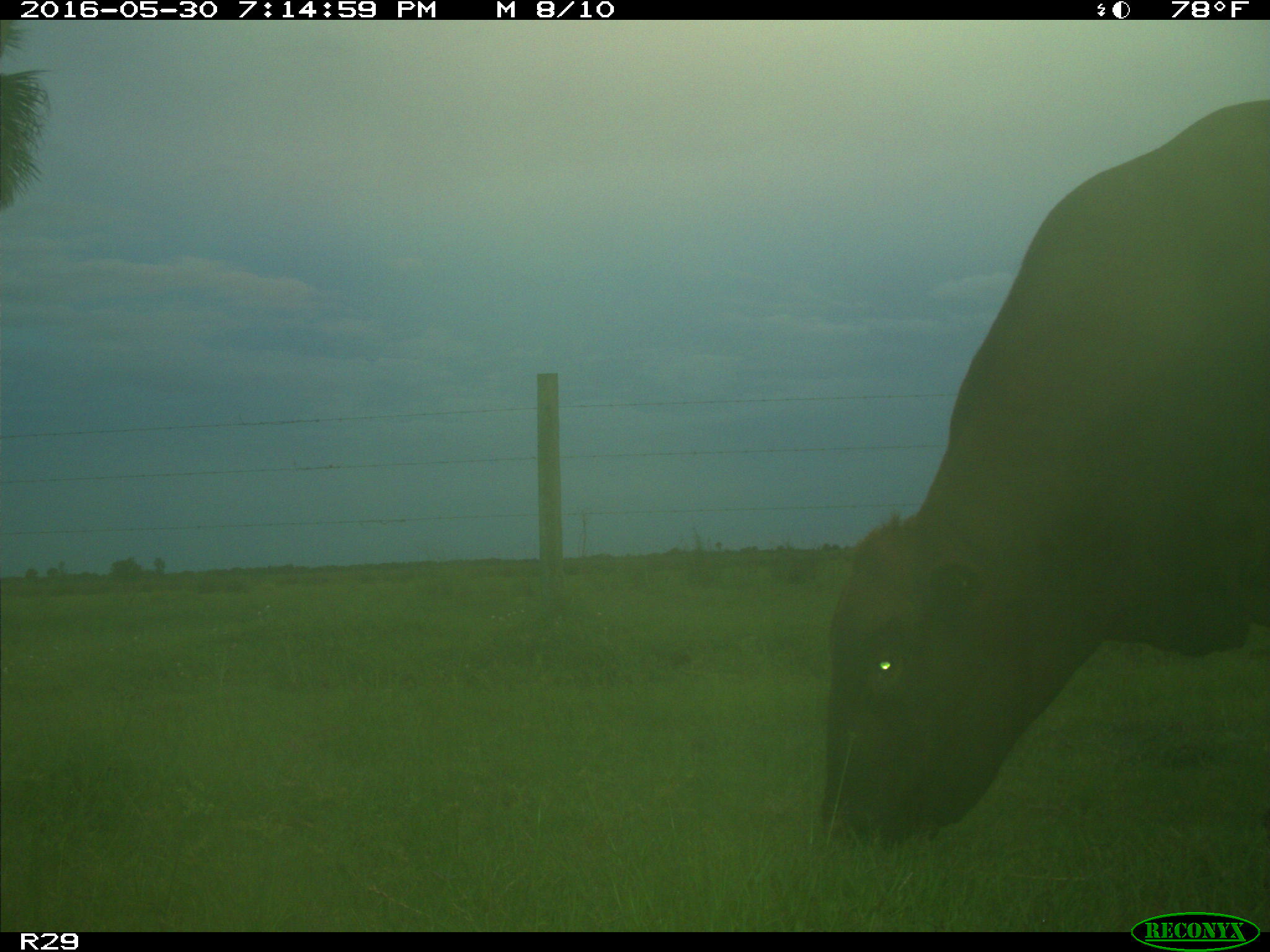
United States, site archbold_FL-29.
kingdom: Animalia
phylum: Chordata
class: Mammalia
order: Artiodactyla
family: Bovidae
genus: Bos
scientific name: Bos taurus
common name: domestic cow